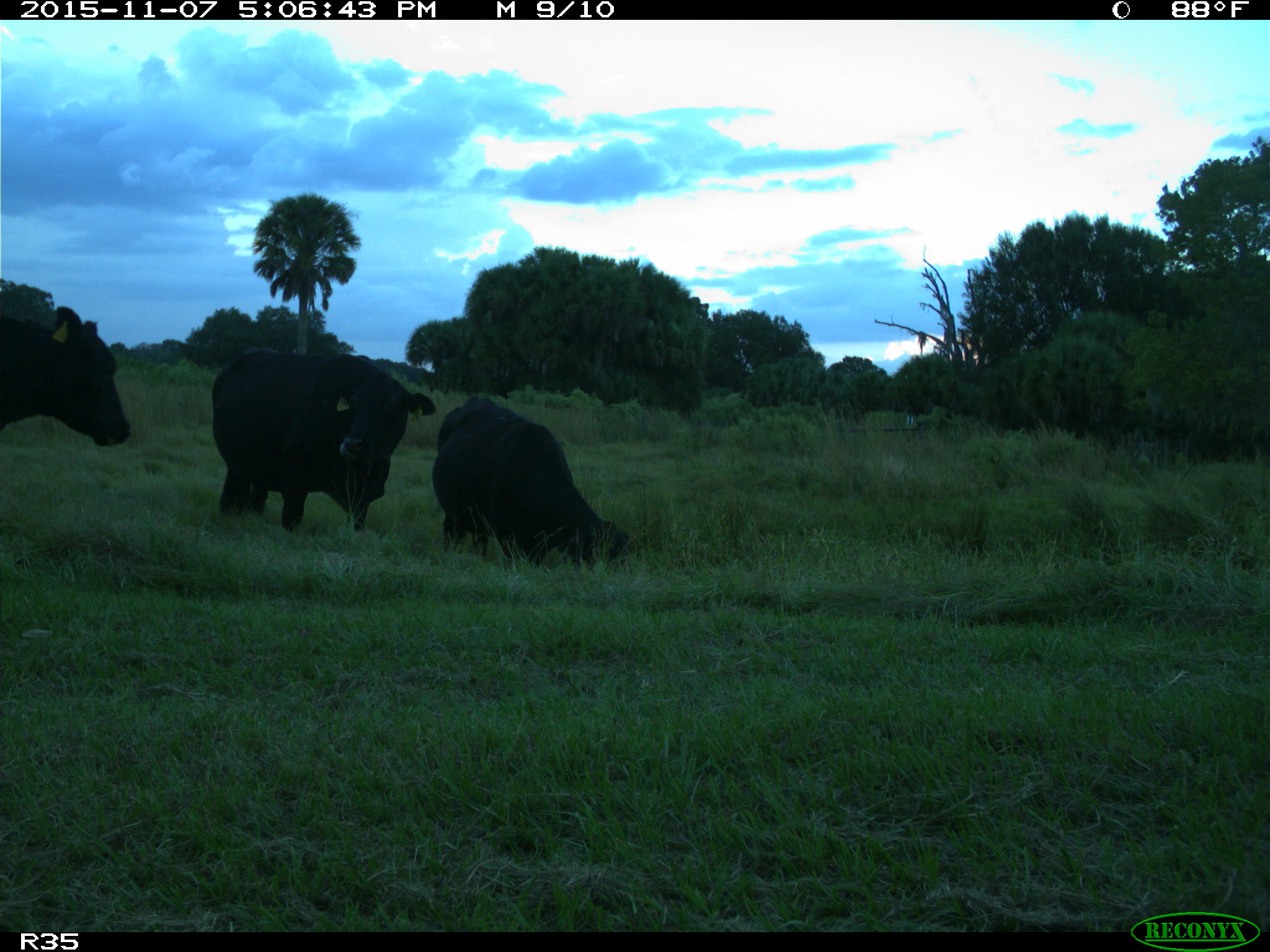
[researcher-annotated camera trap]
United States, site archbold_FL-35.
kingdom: Animalia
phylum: Chordata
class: Mammalia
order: Artiodactyla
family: Bovidae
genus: Bos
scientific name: Bos taurus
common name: domestic cow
Bos taurus (domestic cow).